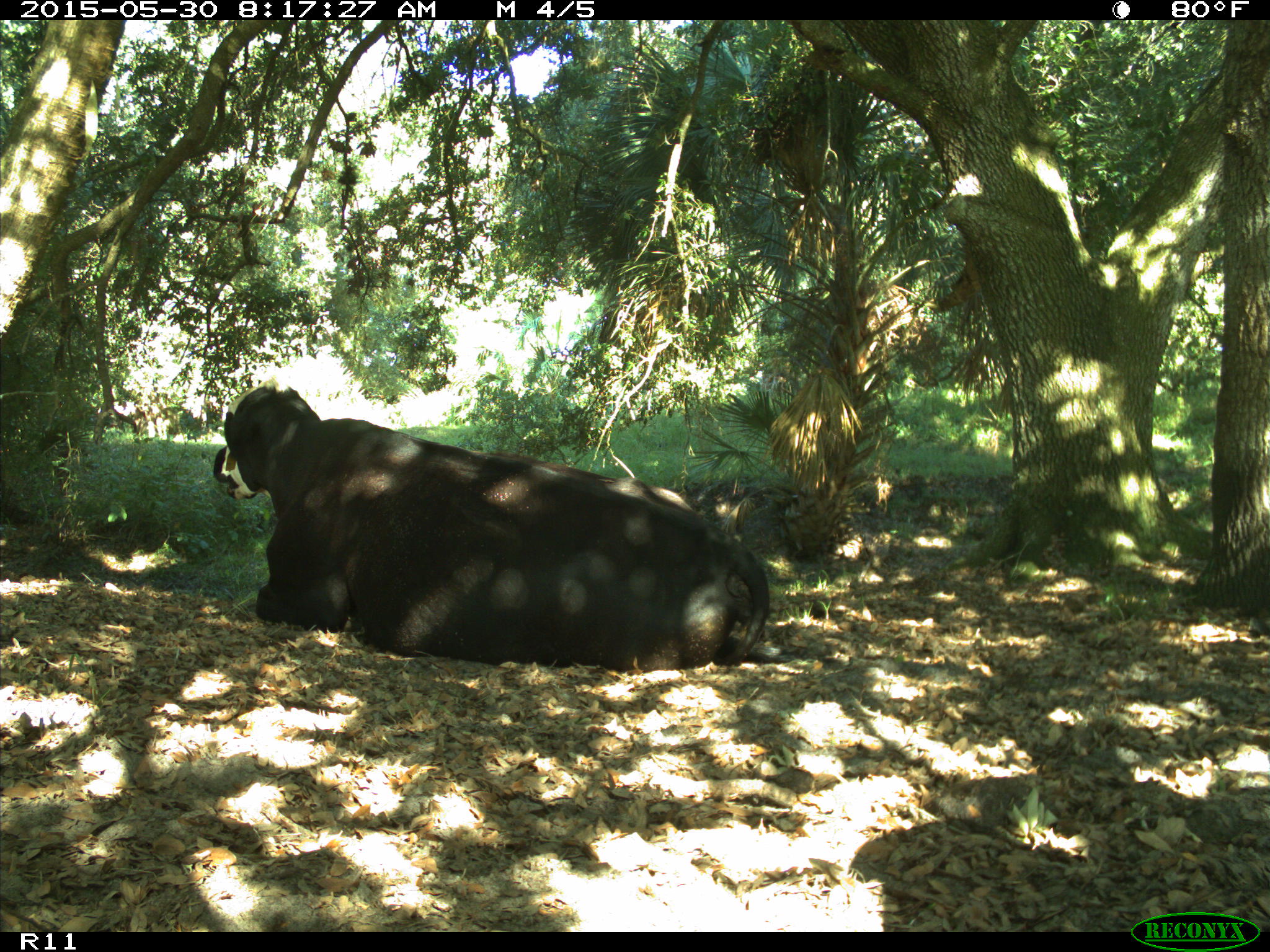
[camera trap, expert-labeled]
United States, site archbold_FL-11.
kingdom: Animalia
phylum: Chordata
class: Mammalia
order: Artiodactyla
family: Bovidae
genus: Bos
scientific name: Bos taurus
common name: domestic cow